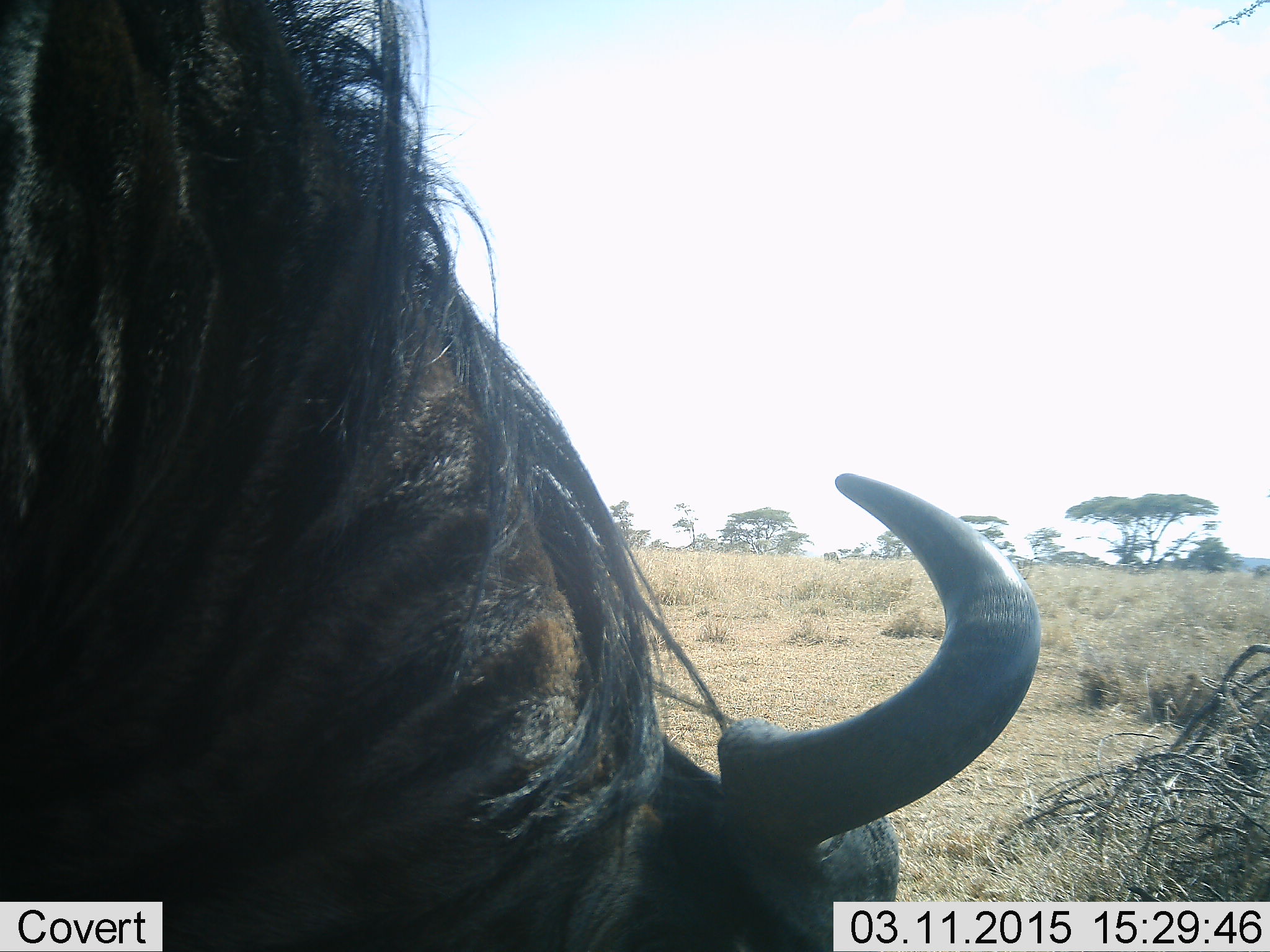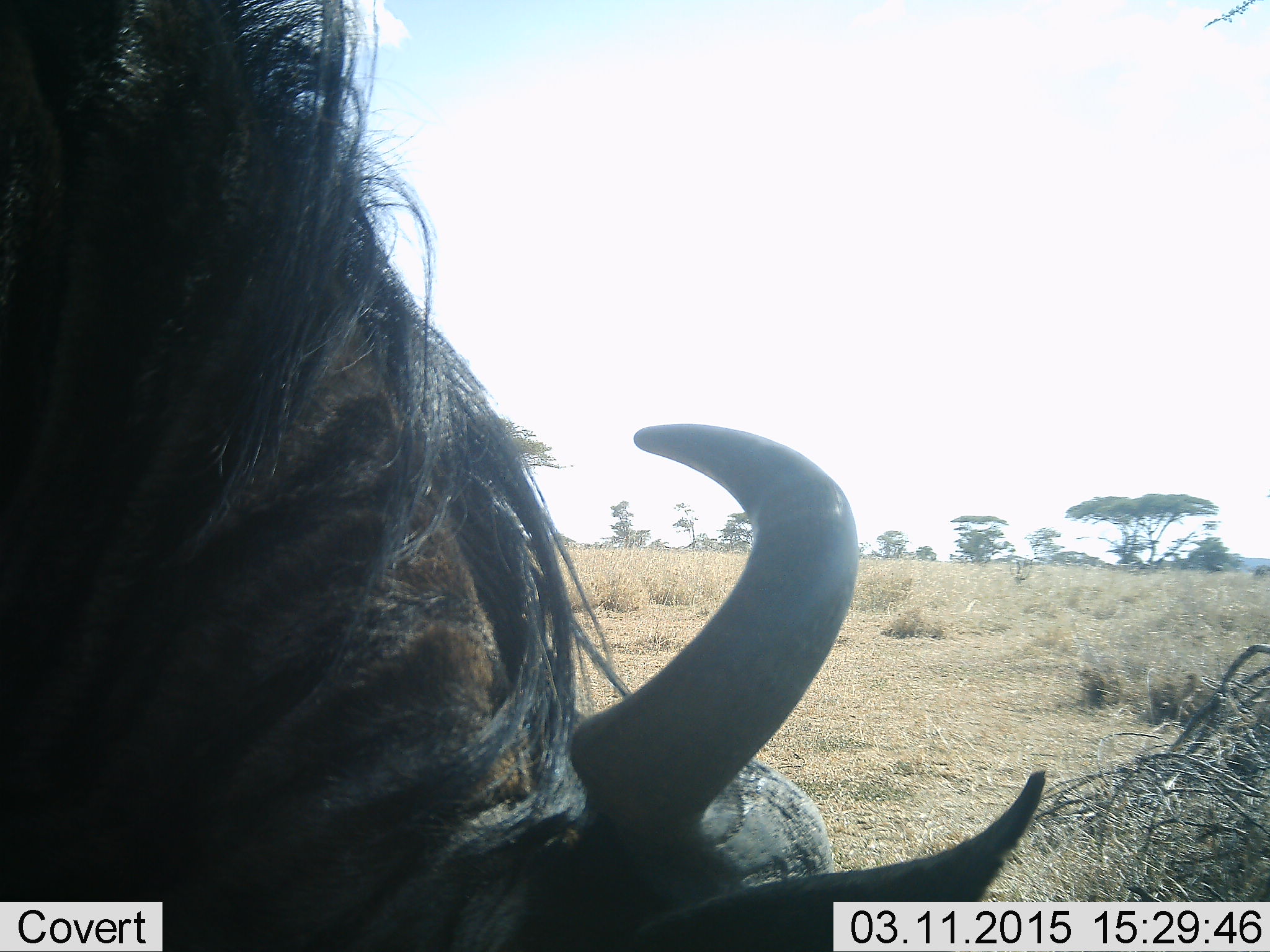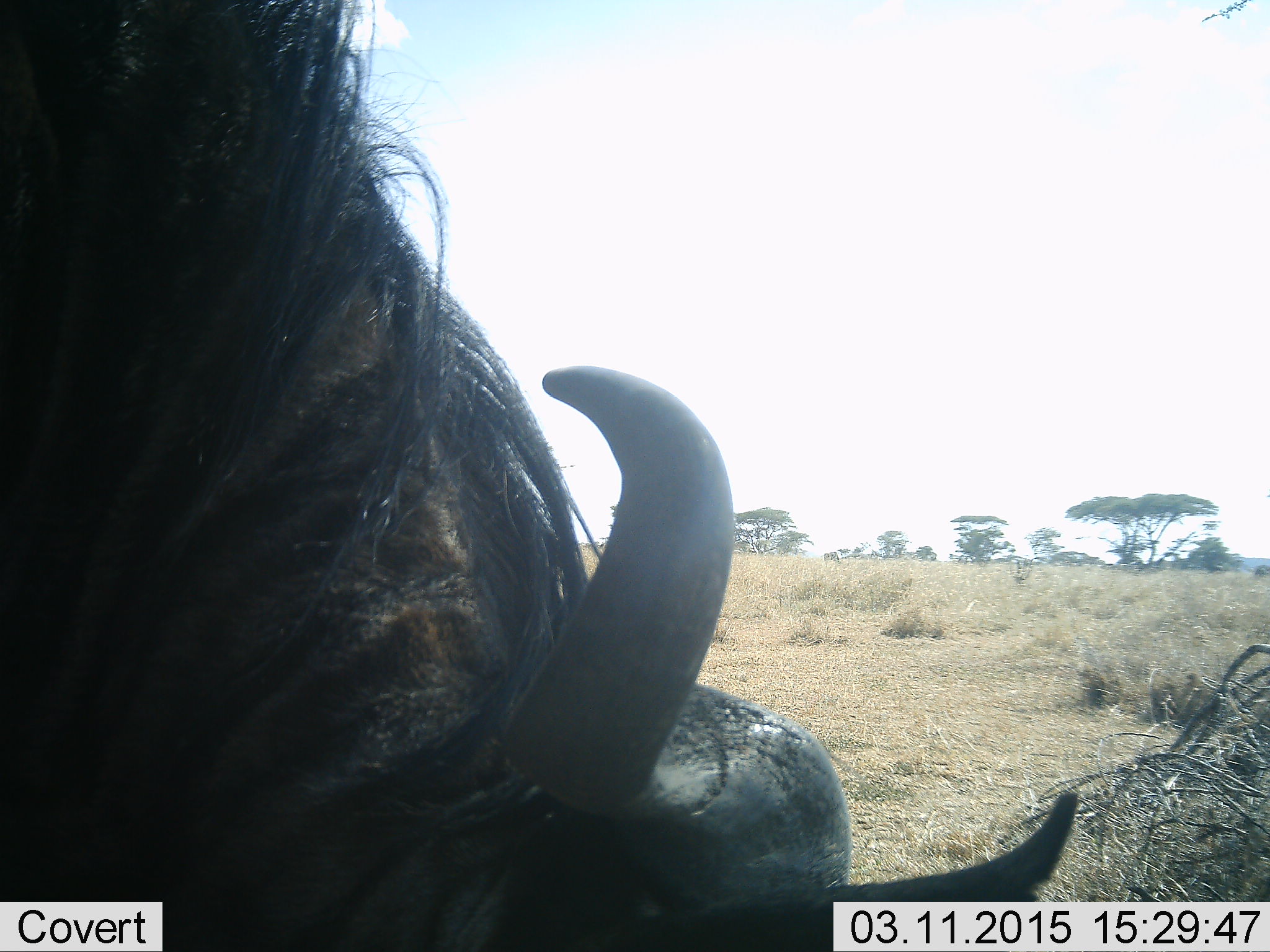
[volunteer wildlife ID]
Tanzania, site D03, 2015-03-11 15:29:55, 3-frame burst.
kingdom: Animalia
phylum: Chordata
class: Mammalia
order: Artiodactyla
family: Bovidae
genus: Connochaetes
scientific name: Connochaetes taurinus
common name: blue wildebeest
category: wildebeest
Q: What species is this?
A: Wildebeest (blue wildebeest) (Connochaetes taurinus).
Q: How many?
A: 1.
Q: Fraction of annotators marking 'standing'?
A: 40%.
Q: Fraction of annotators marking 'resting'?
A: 10%.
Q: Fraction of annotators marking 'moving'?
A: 10%.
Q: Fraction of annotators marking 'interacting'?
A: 0%.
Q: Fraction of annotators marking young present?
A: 0%.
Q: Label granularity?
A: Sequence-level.